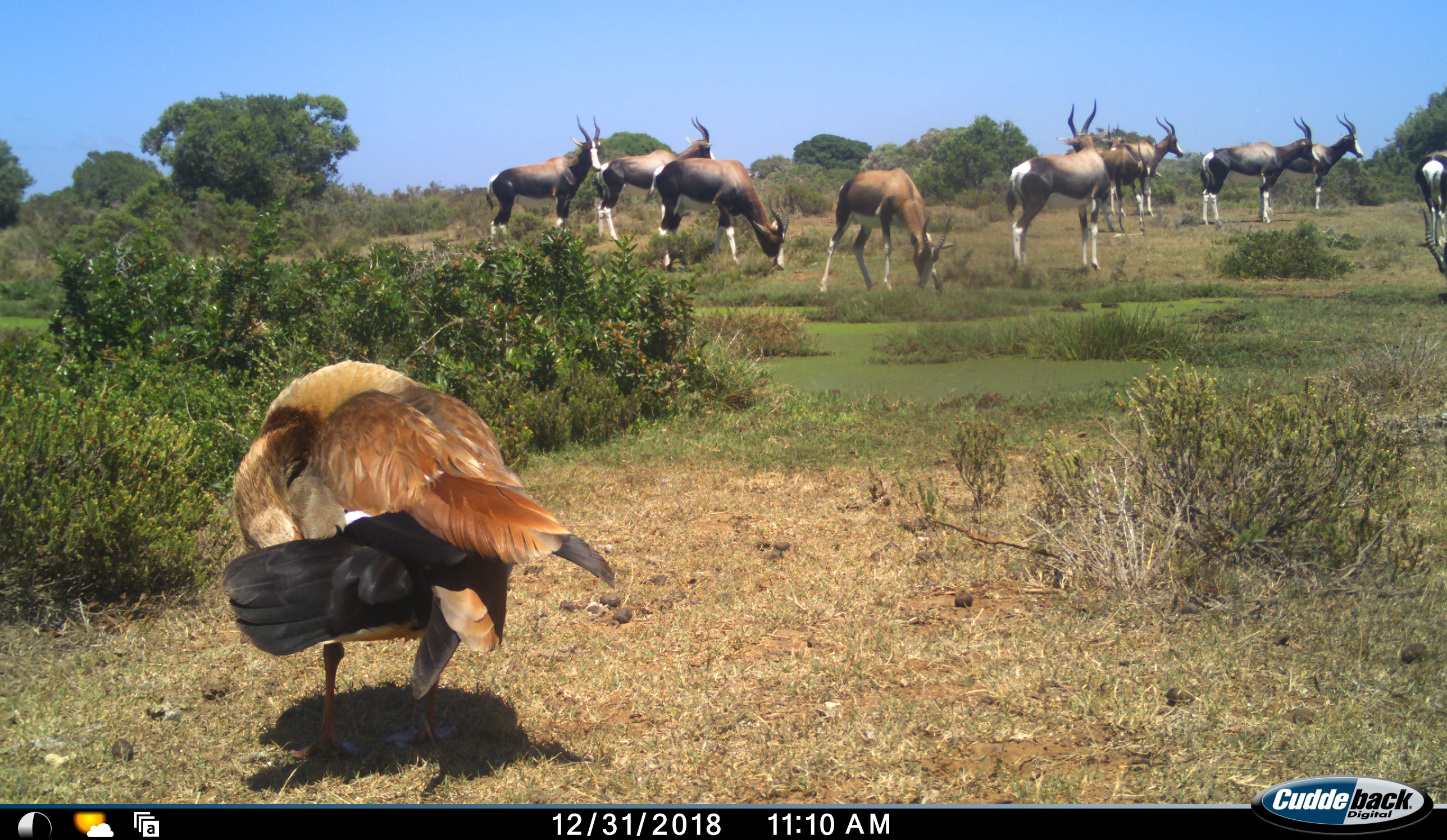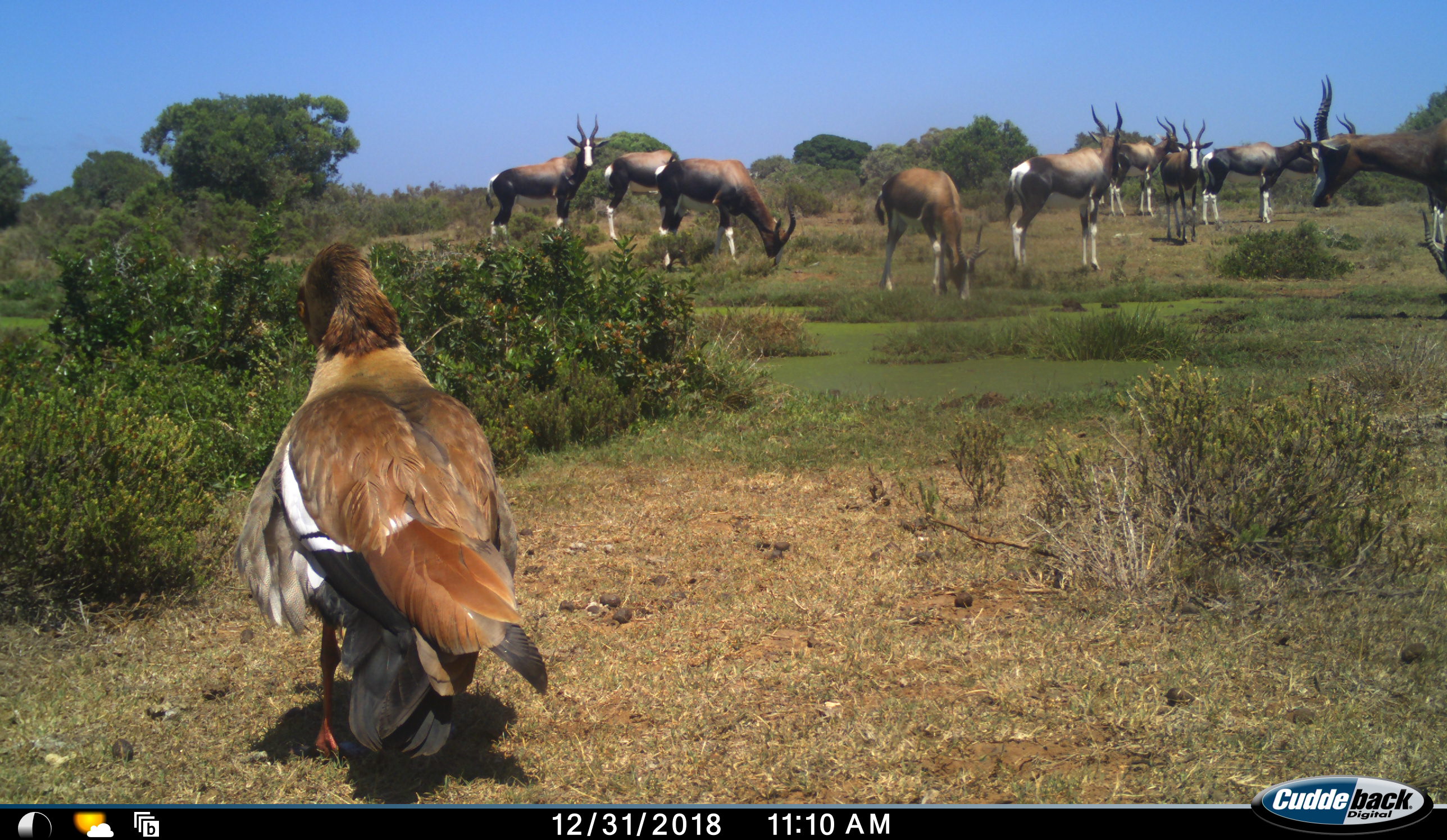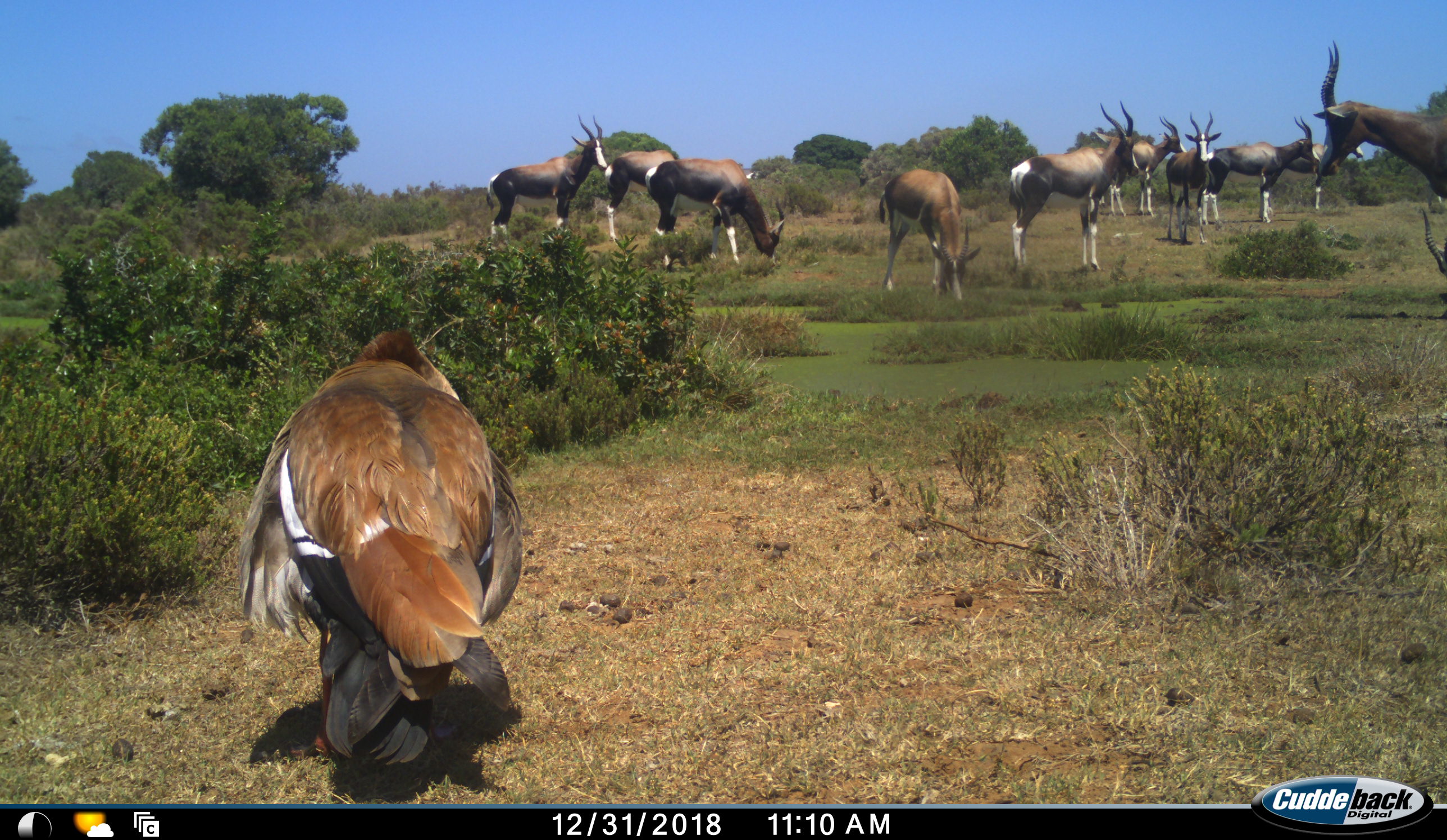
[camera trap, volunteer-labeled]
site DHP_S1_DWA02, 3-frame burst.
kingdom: Animalia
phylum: Chordata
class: Aves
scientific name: Aves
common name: bird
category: birdother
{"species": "birdother (bird) (Aves)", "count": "1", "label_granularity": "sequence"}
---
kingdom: Animalia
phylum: Chordata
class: Mammalia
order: Artiodactyla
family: Bovidae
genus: Damaliscus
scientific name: Damaliscus pygargus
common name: bontebok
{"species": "bontebok (Damaliscus pygargus)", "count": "11-50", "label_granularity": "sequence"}